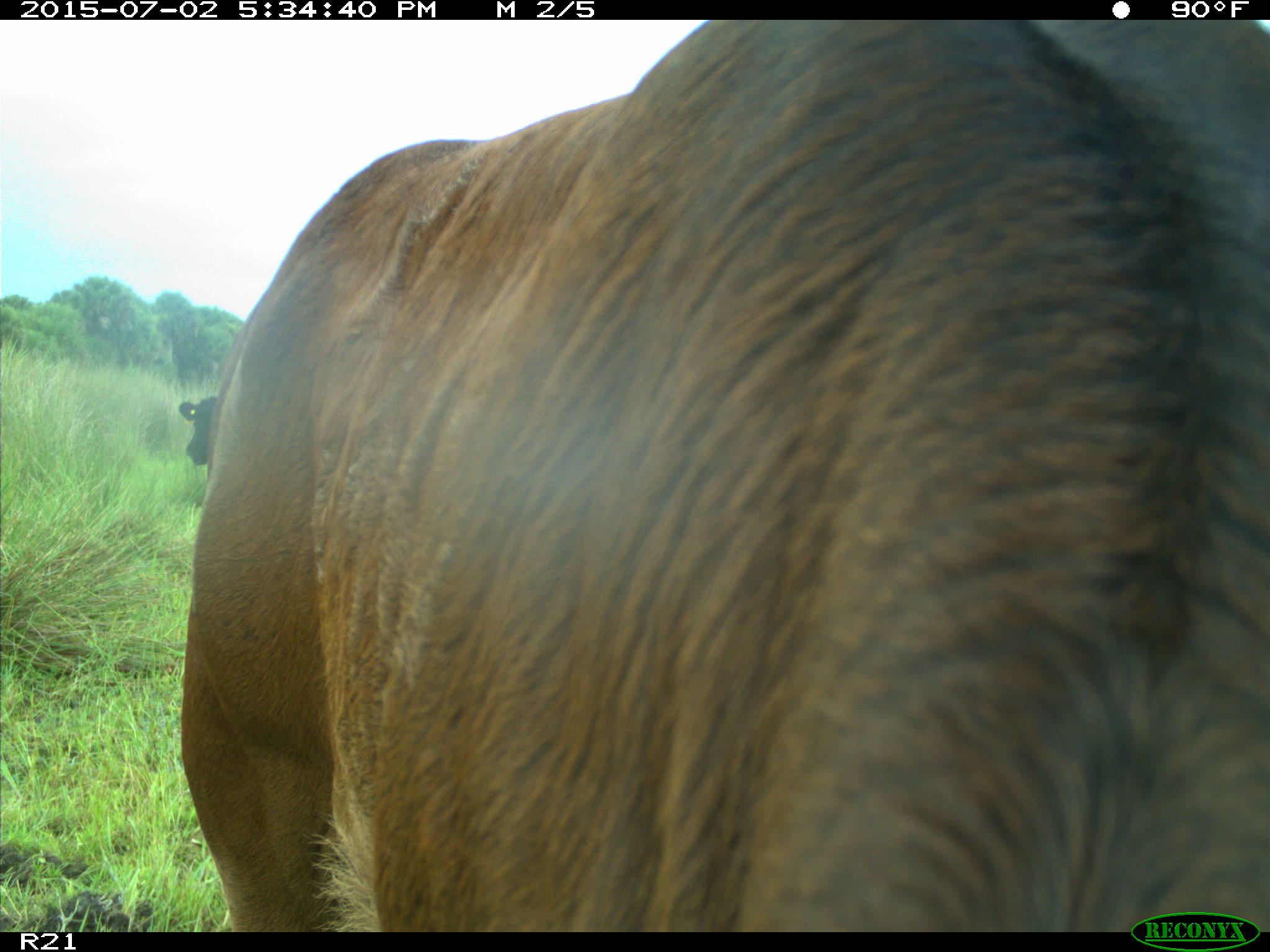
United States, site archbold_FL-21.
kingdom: Animalia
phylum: Chordata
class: Mammalia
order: Artiodactyla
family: Bovidae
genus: Bos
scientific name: Bos taurus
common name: domestic cow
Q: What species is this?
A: Bos taurus (domestic cow).